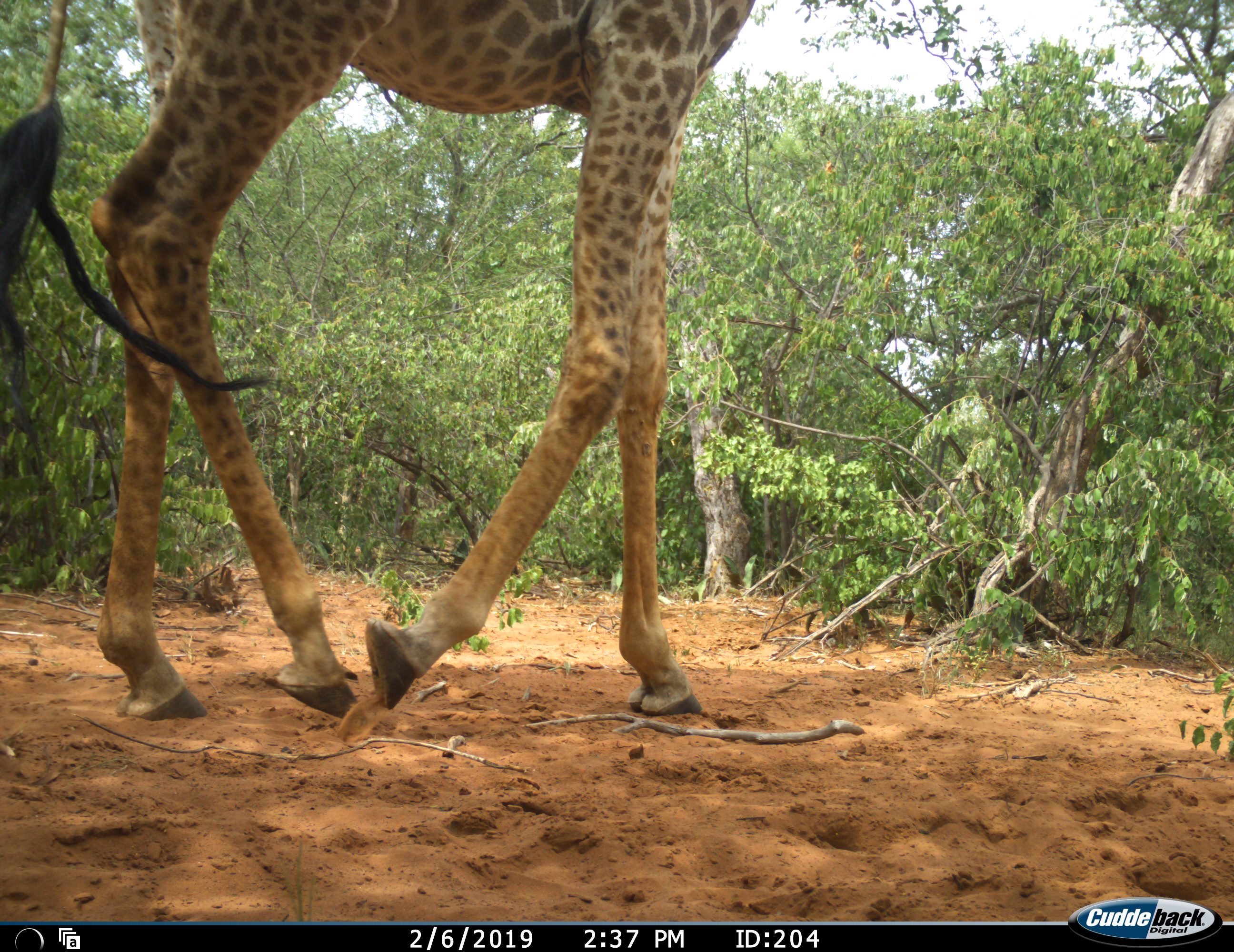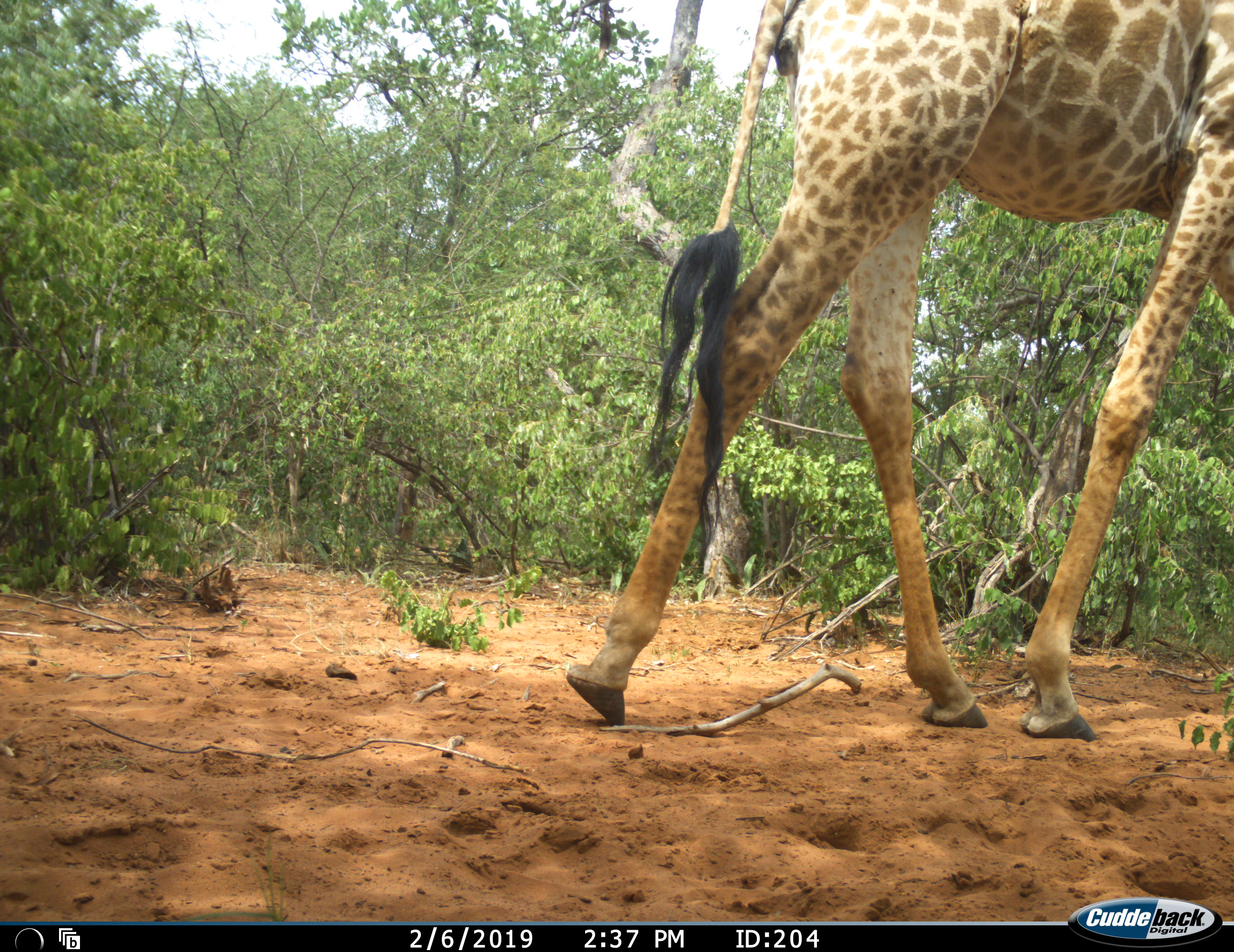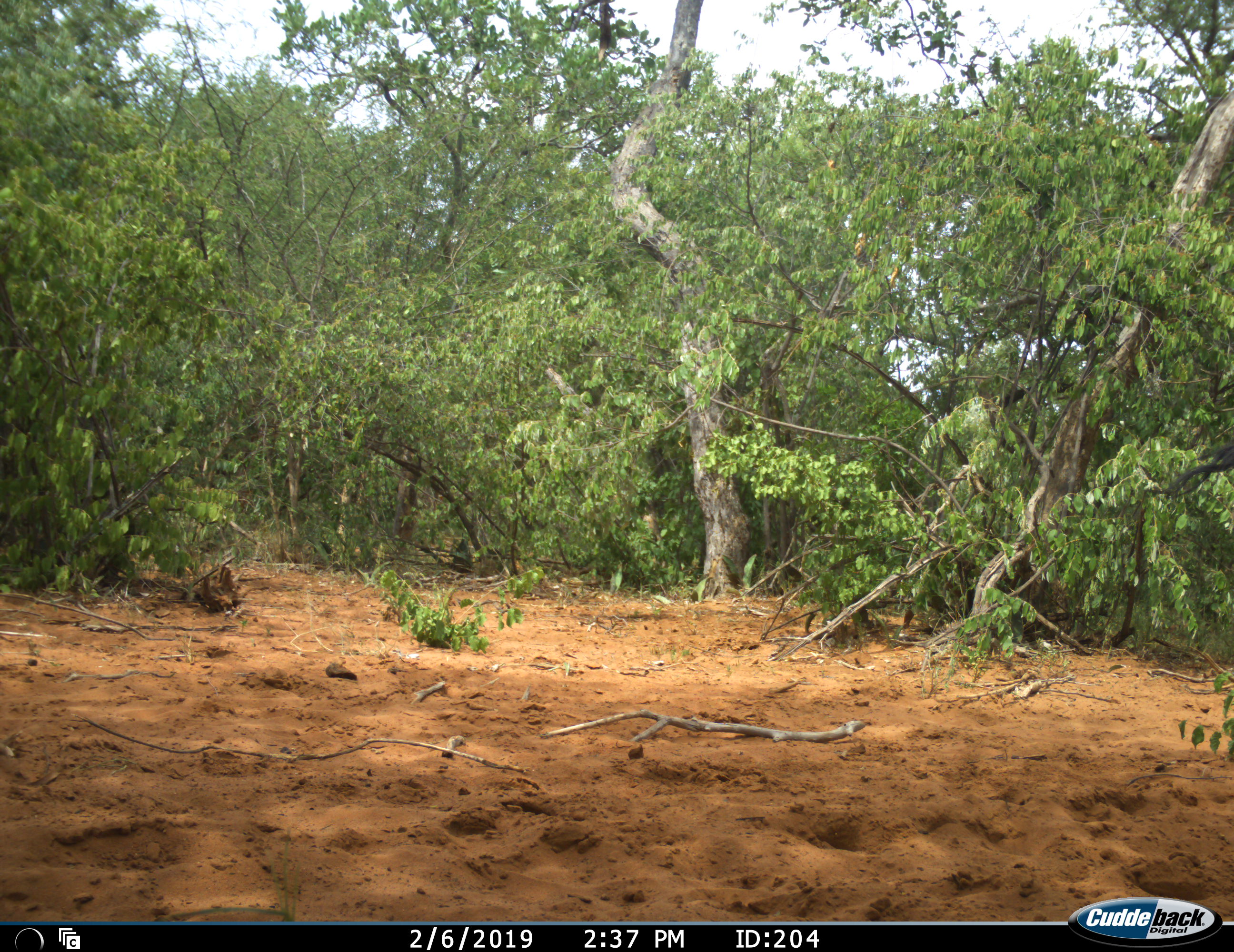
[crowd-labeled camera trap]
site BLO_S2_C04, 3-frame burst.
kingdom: Animalia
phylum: Chordata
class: Mammalia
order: Artiodactyla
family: Giraffidae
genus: Giraffa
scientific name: Giraffa camelopardalis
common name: giraffe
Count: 1.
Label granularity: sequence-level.